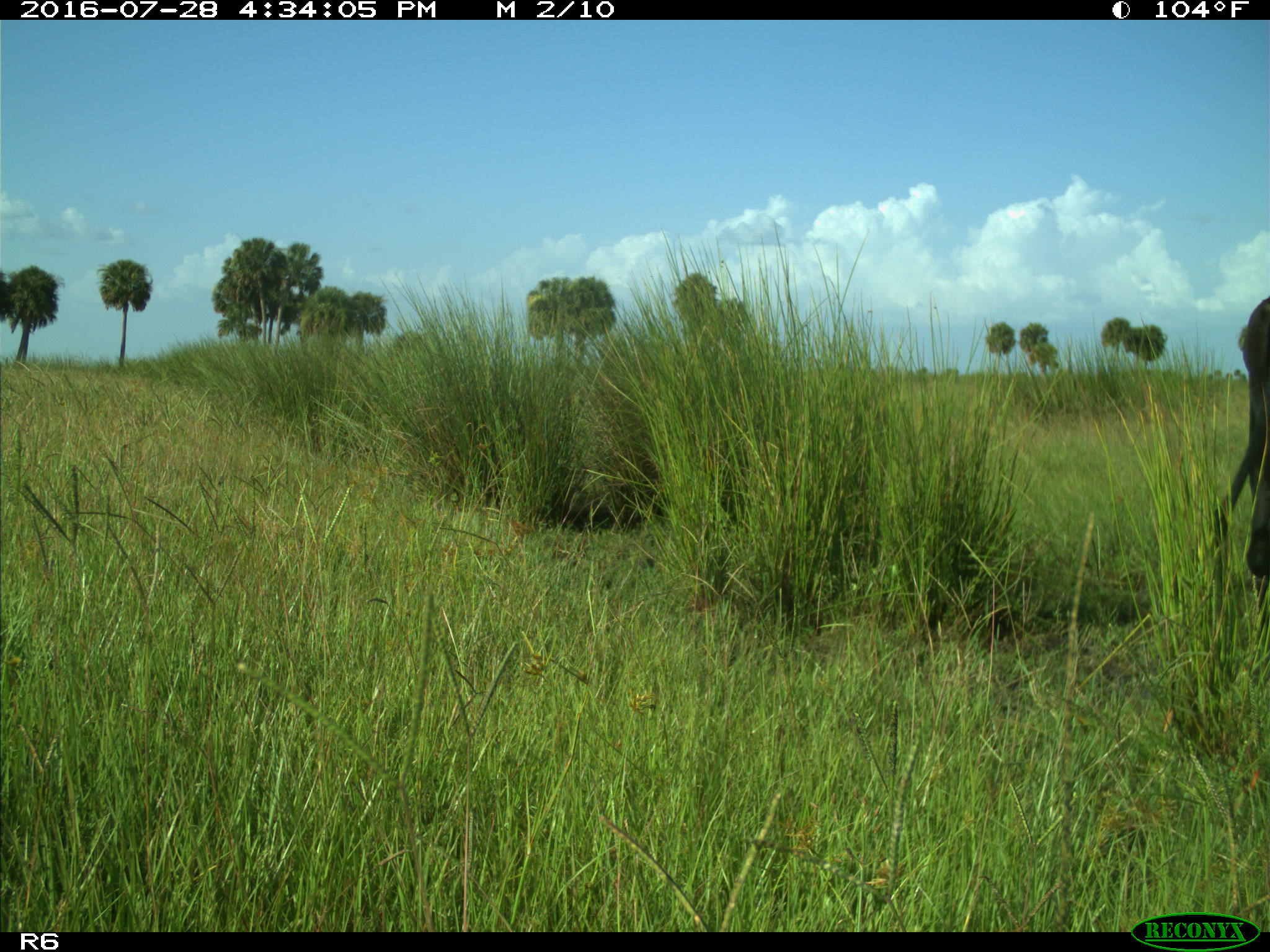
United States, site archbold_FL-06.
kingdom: Animalia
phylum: Chordata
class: Mammalia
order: Artiodactyla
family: Bovidae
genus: Bos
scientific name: Bos taurus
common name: domestic cow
Bos taurus (domestic cow).